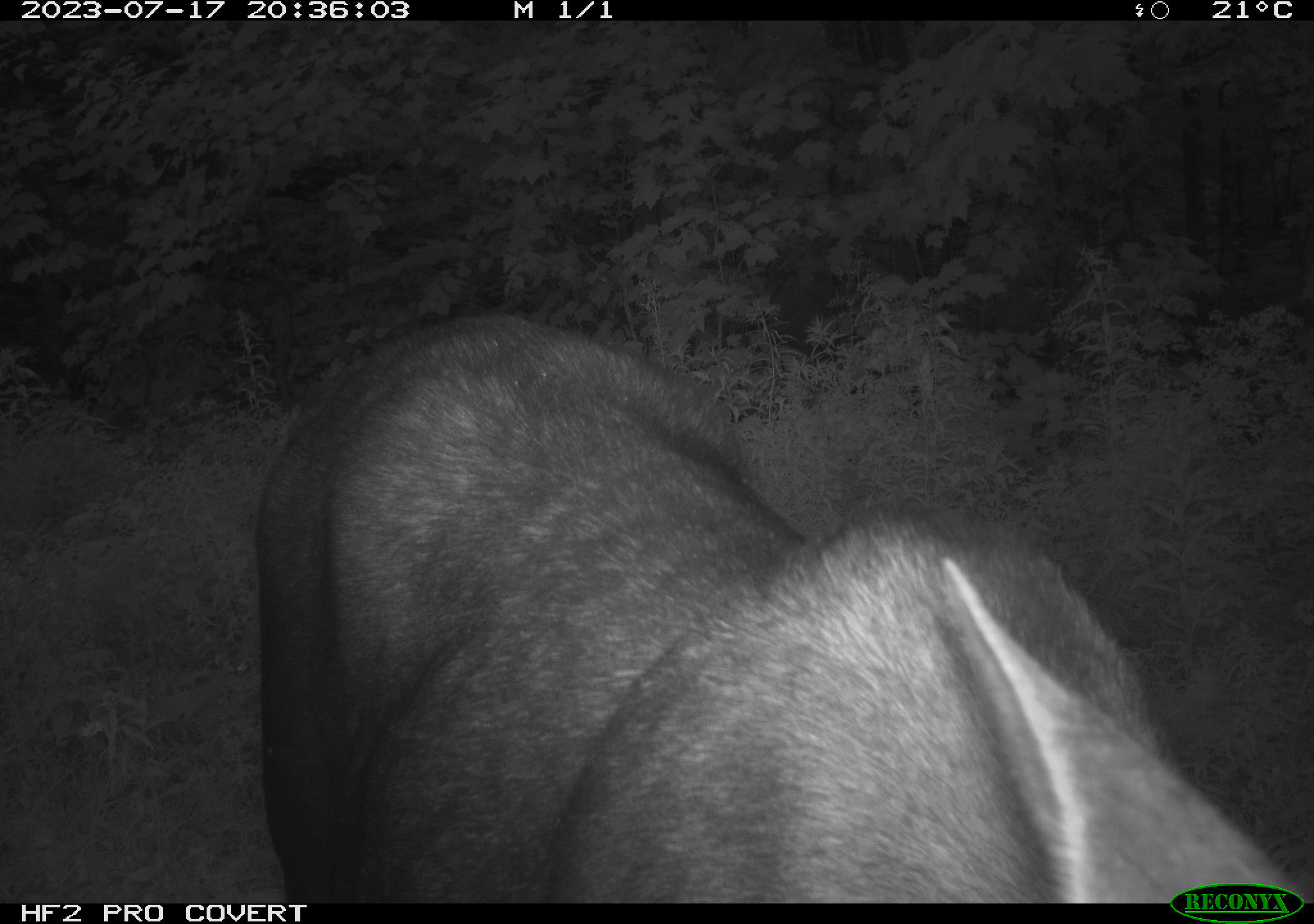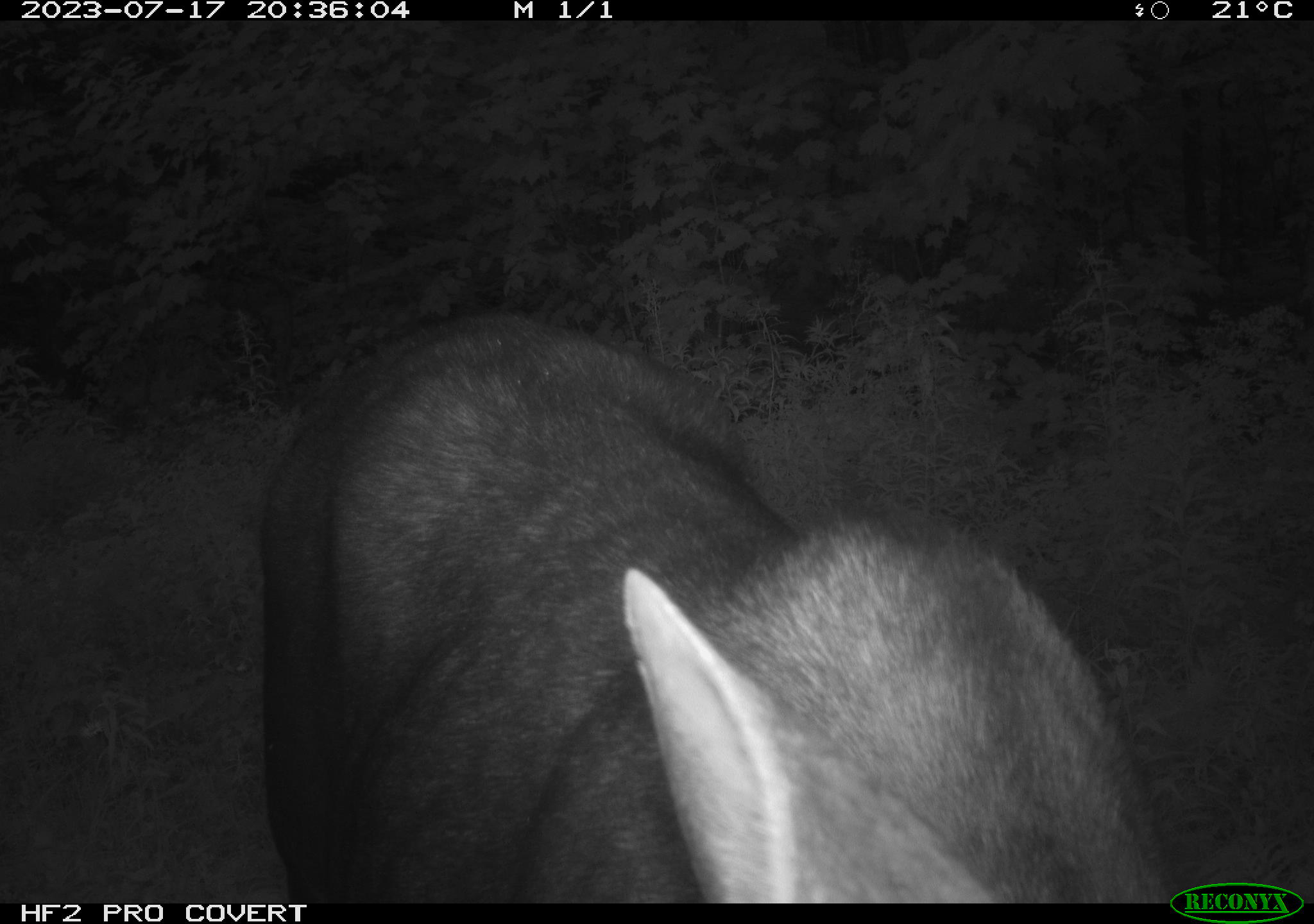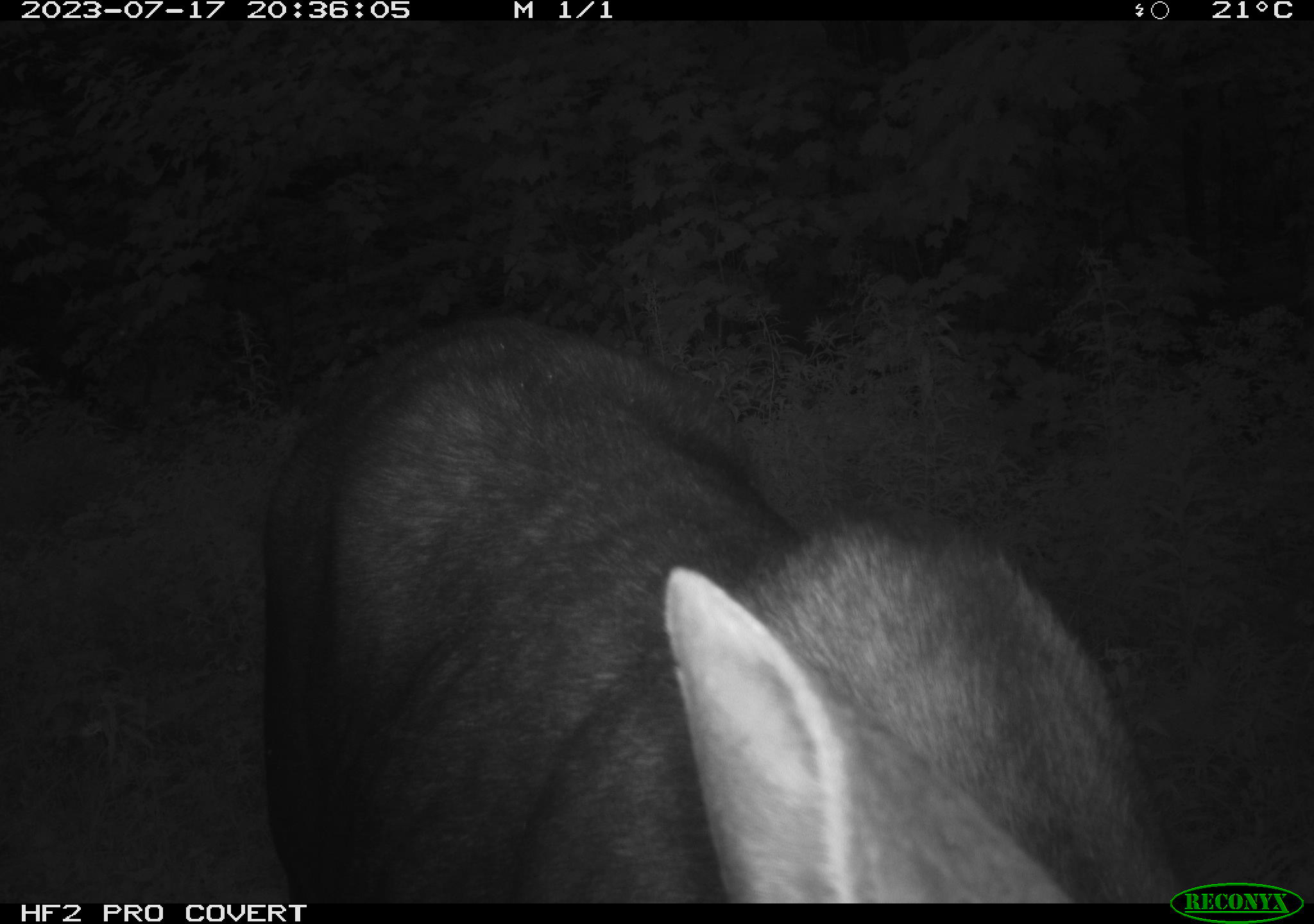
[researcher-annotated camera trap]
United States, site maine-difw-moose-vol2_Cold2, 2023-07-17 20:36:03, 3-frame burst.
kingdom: Animalia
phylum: Chordata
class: Mammalia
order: Artiodactyla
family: Cervidae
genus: Alces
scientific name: Alces alces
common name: moose